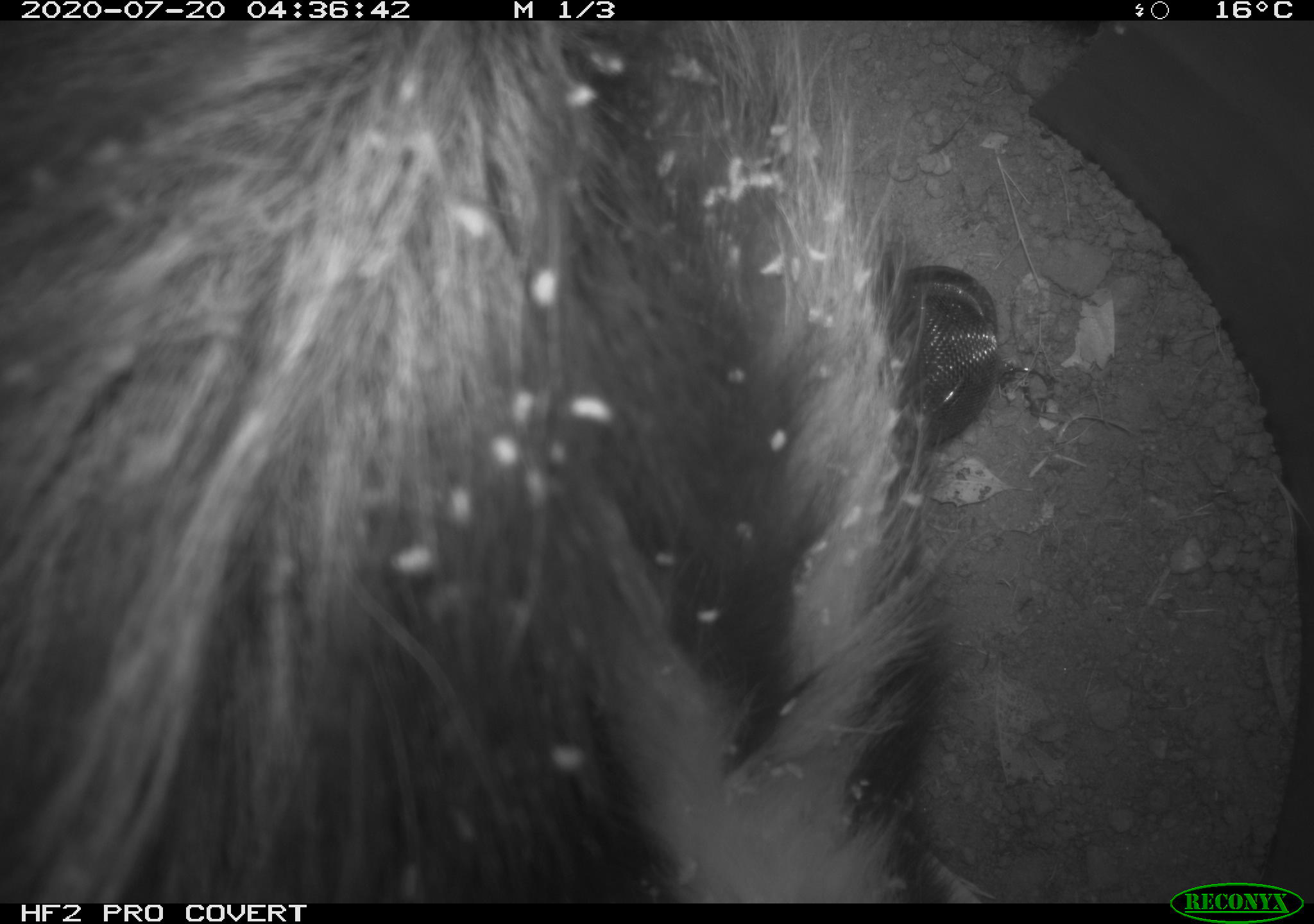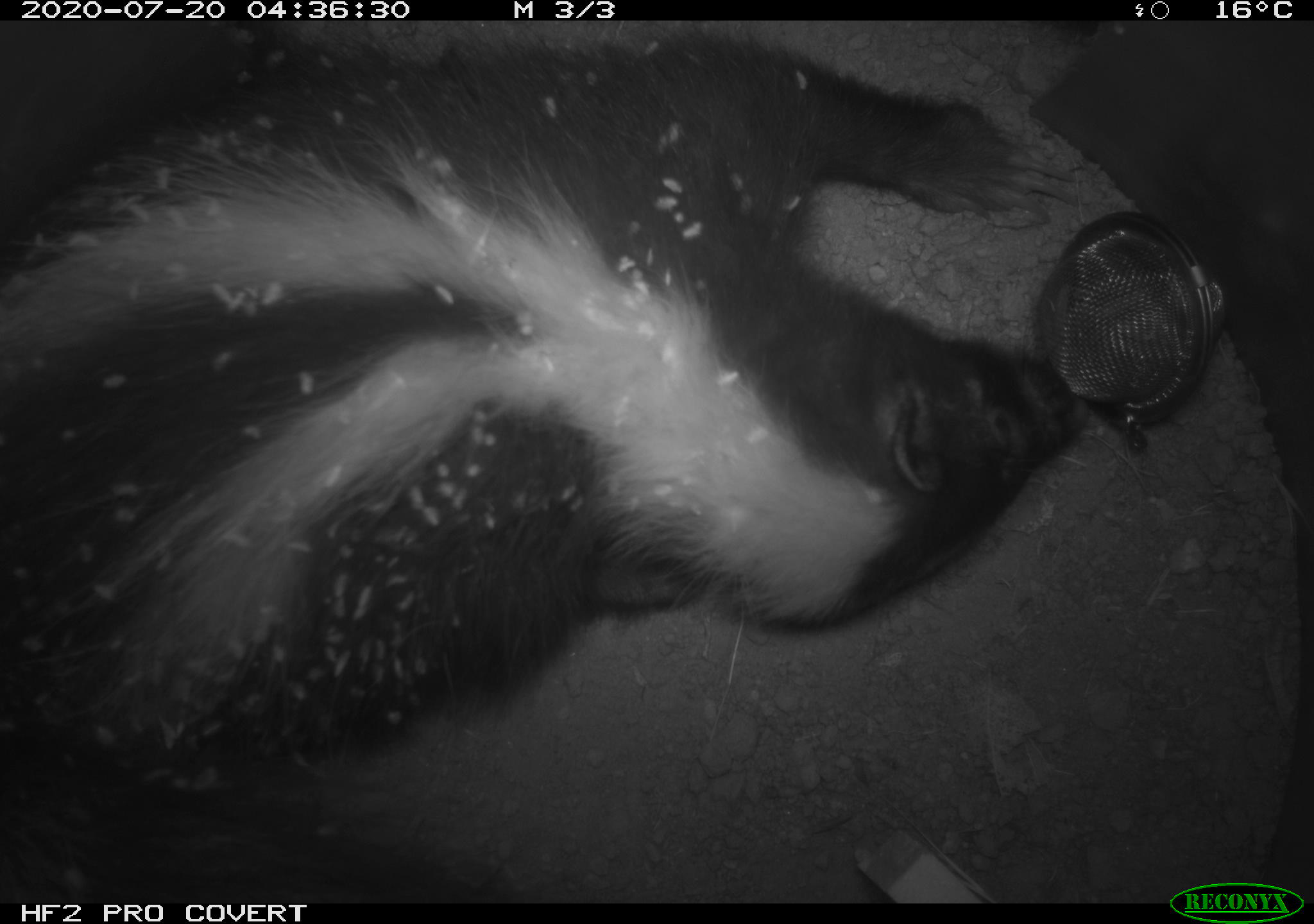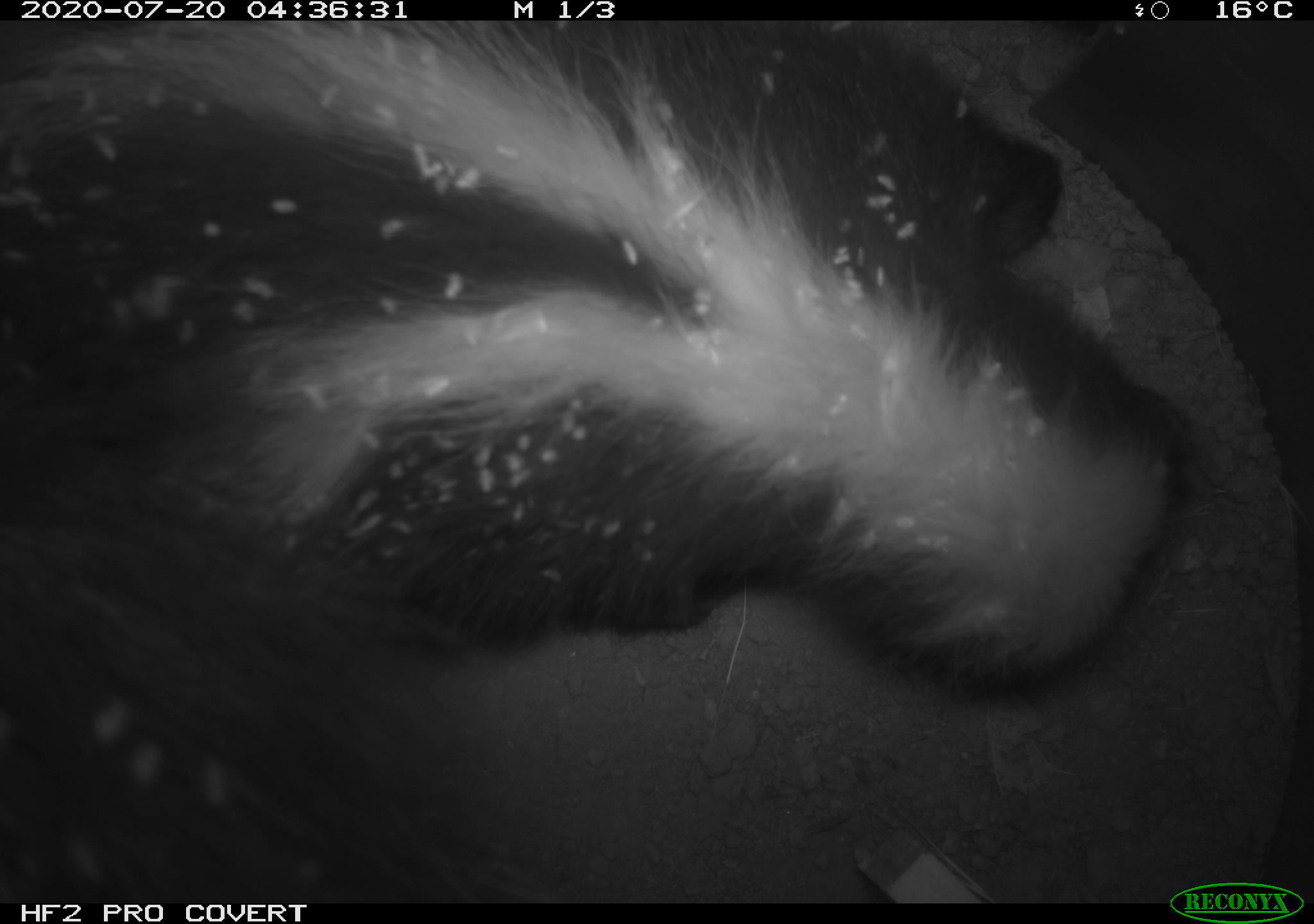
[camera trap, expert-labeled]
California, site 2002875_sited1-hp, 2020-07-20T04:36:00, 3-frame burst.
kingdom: Animalia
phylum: Chordata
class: Mammalia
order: Carnivora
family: Mephitidae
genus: Mephitis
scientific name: Mephitis mephitis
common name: striped skunk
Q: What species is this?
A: Striped skunk (Mephitis mephitis).